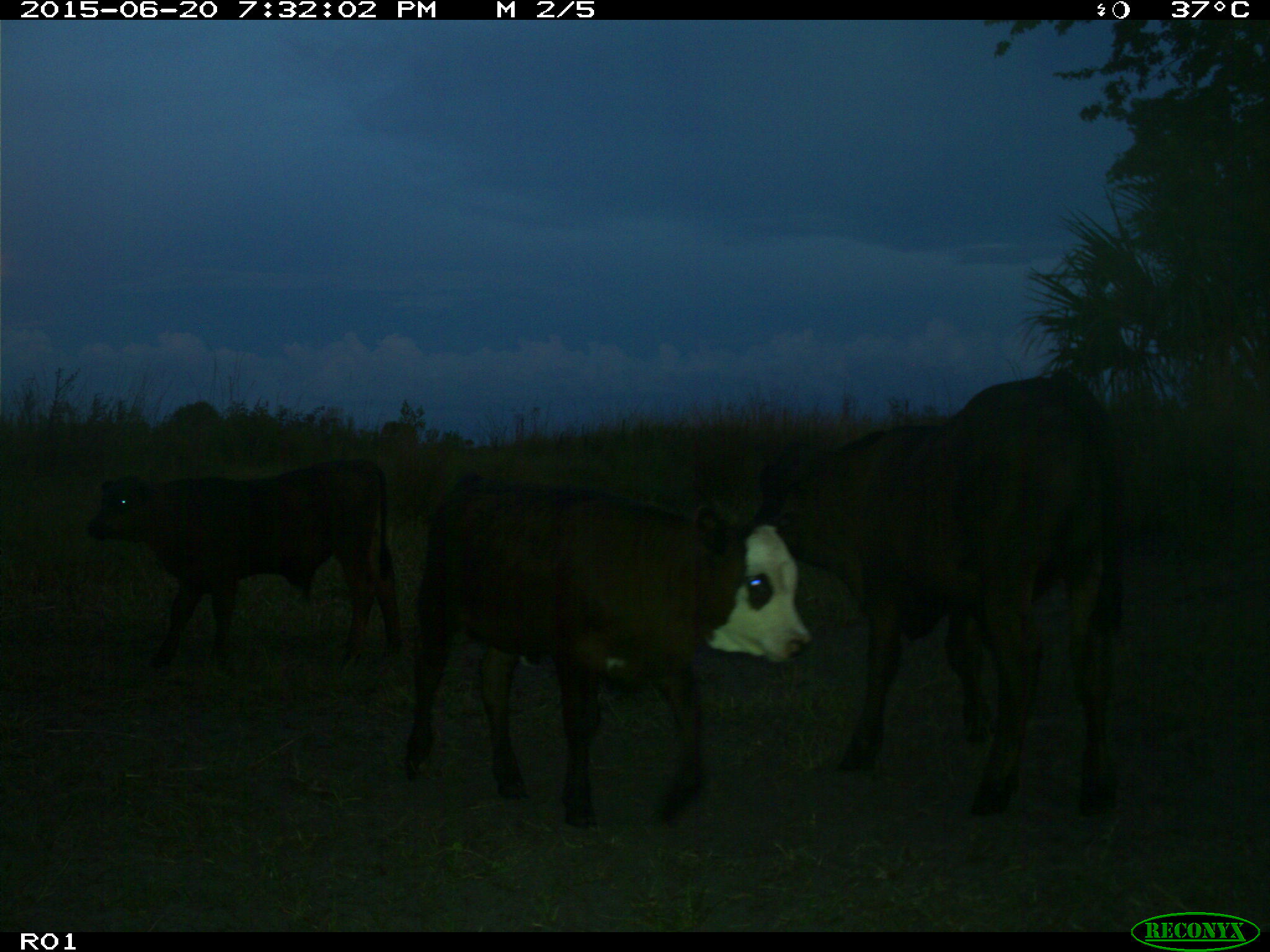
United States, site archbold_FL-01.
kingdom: Animalia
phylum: Chordata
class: Mammalia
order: Artiodactyla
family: Bovidae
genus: Bos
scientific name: Bos taurus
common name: domestic cow